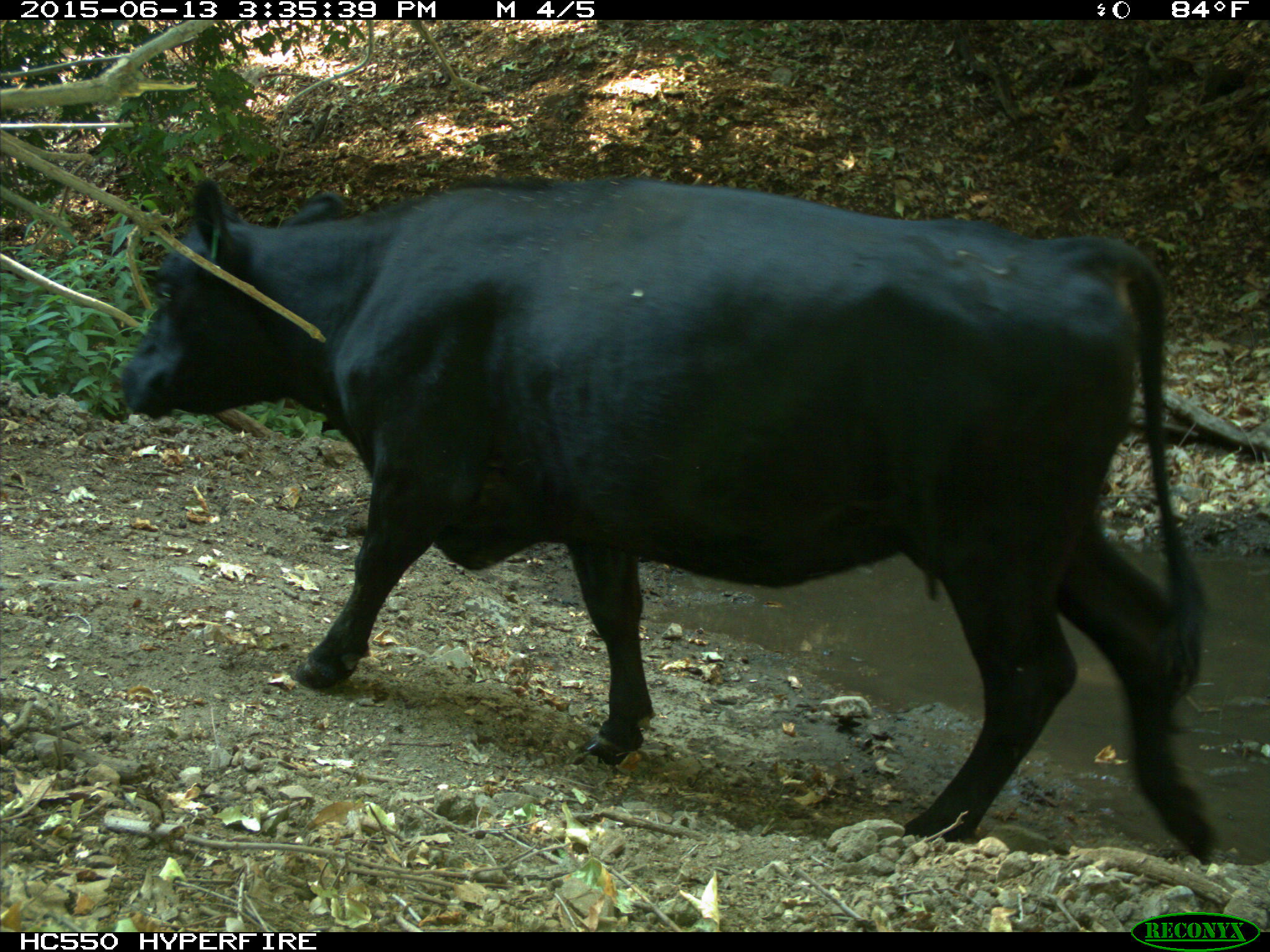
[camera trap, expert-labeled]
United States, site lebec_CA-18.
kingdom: Animalia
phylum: Chordata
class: Mammalia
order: Artiodactyla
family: Bovidae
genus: Bos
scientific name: Bos taurus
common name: domestic cow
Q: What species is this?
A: Bos taurus (domestic cow).